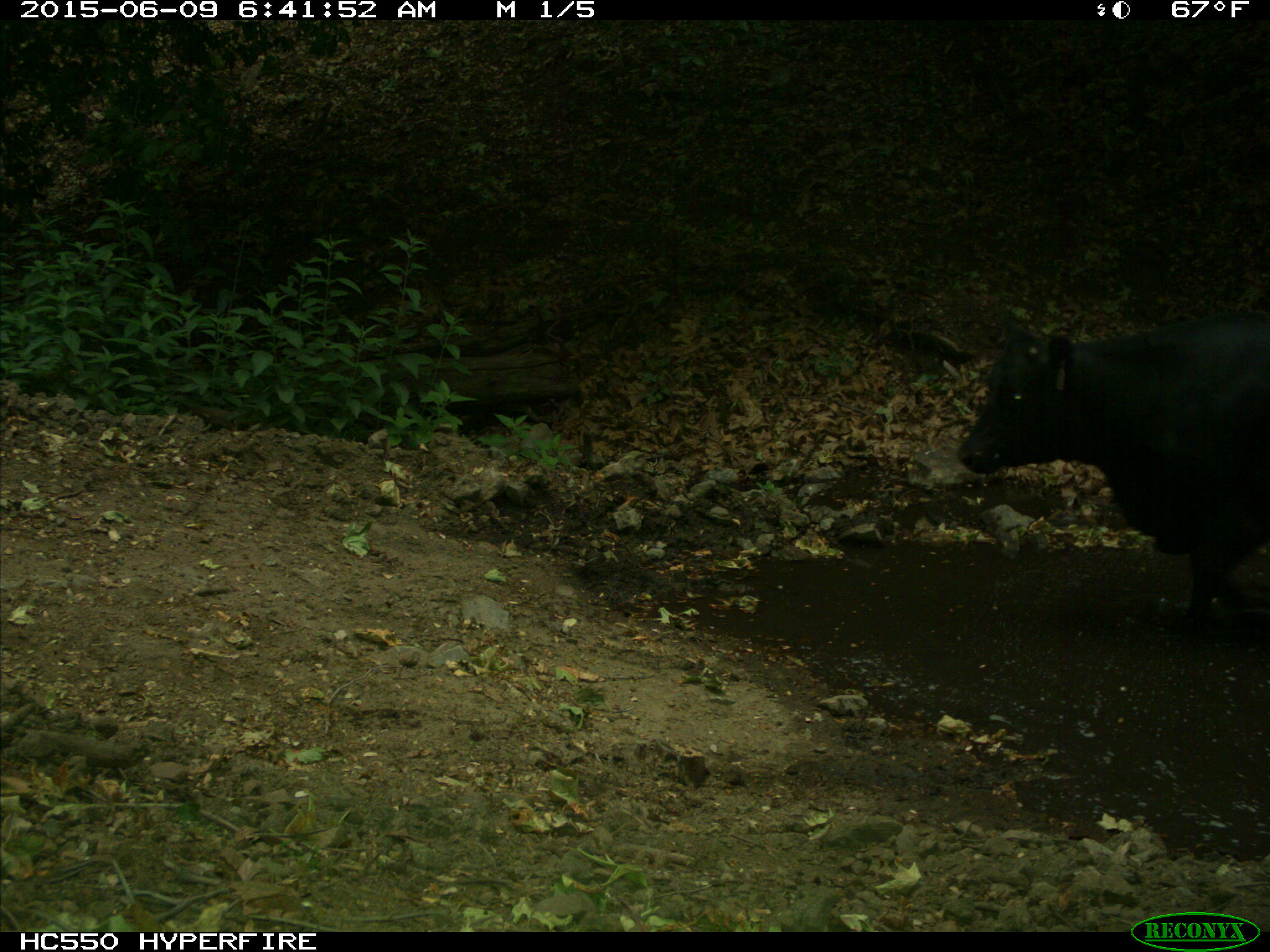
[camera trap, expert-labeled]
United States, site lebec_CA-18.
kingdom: Animalia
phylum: Chordata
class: Mammalia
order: Artiodactyla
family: Bovidae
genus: Bos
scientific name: Bos taurus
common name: domestic cow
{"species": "Bos taurus (domestic cow)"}